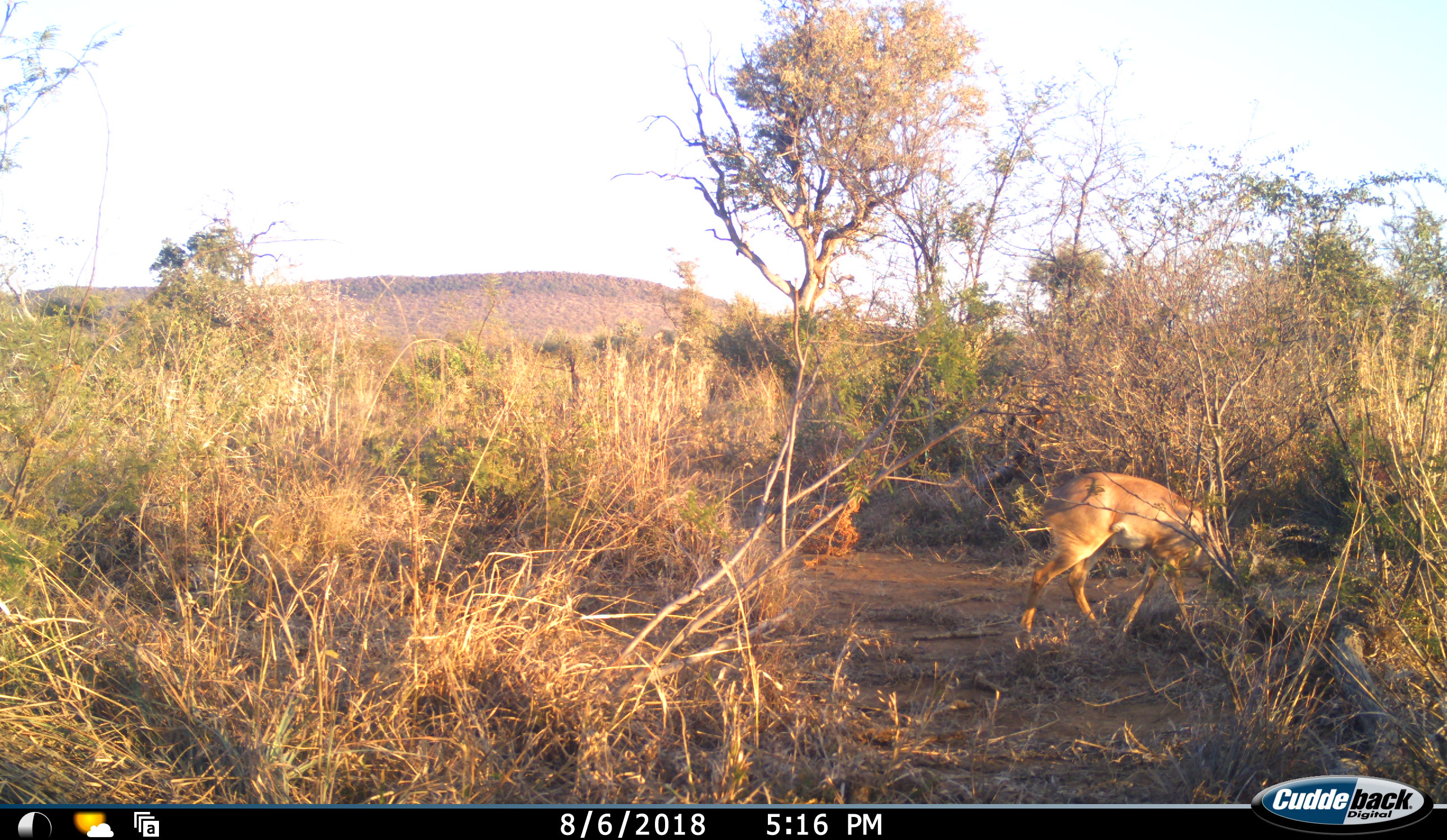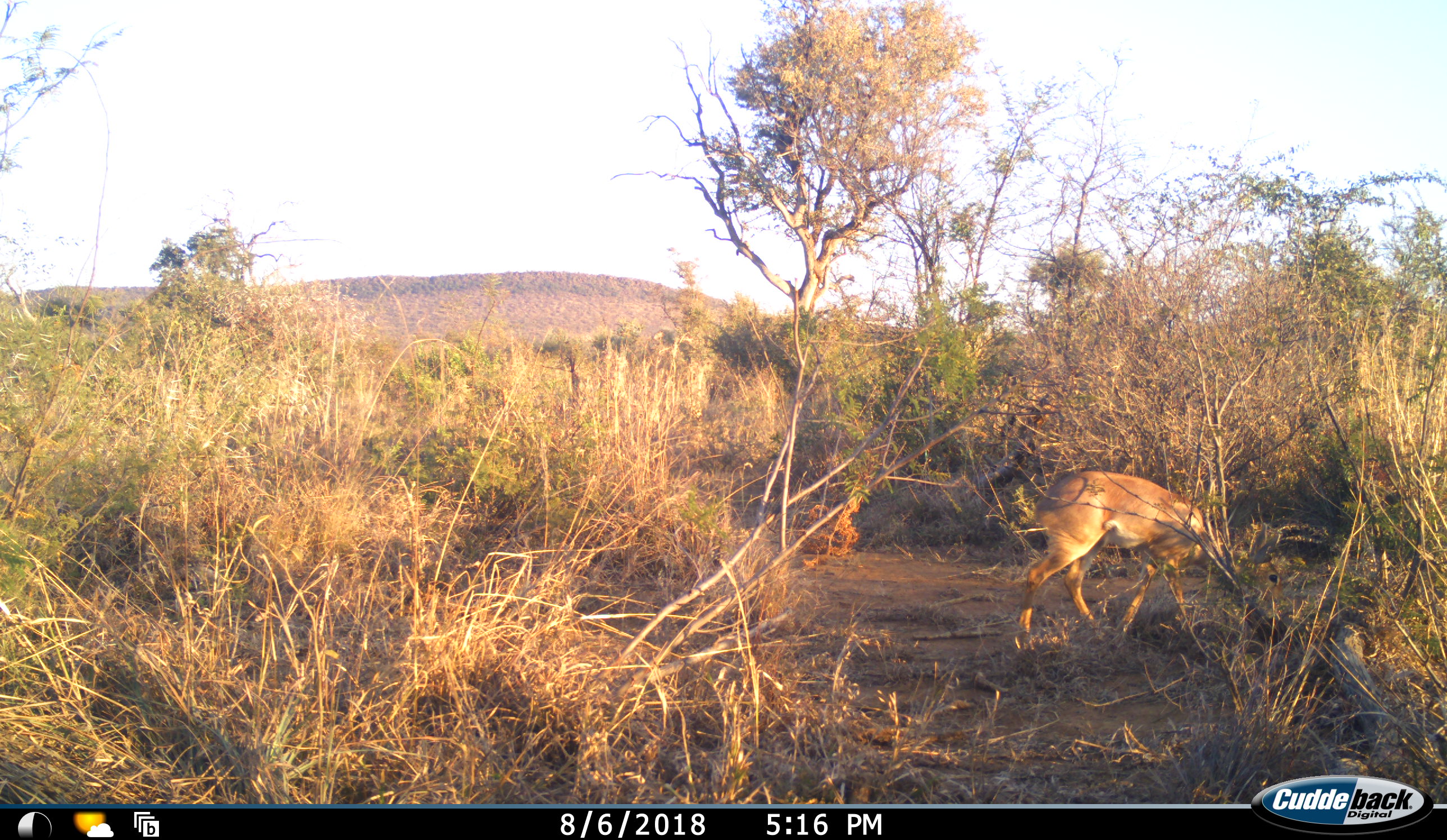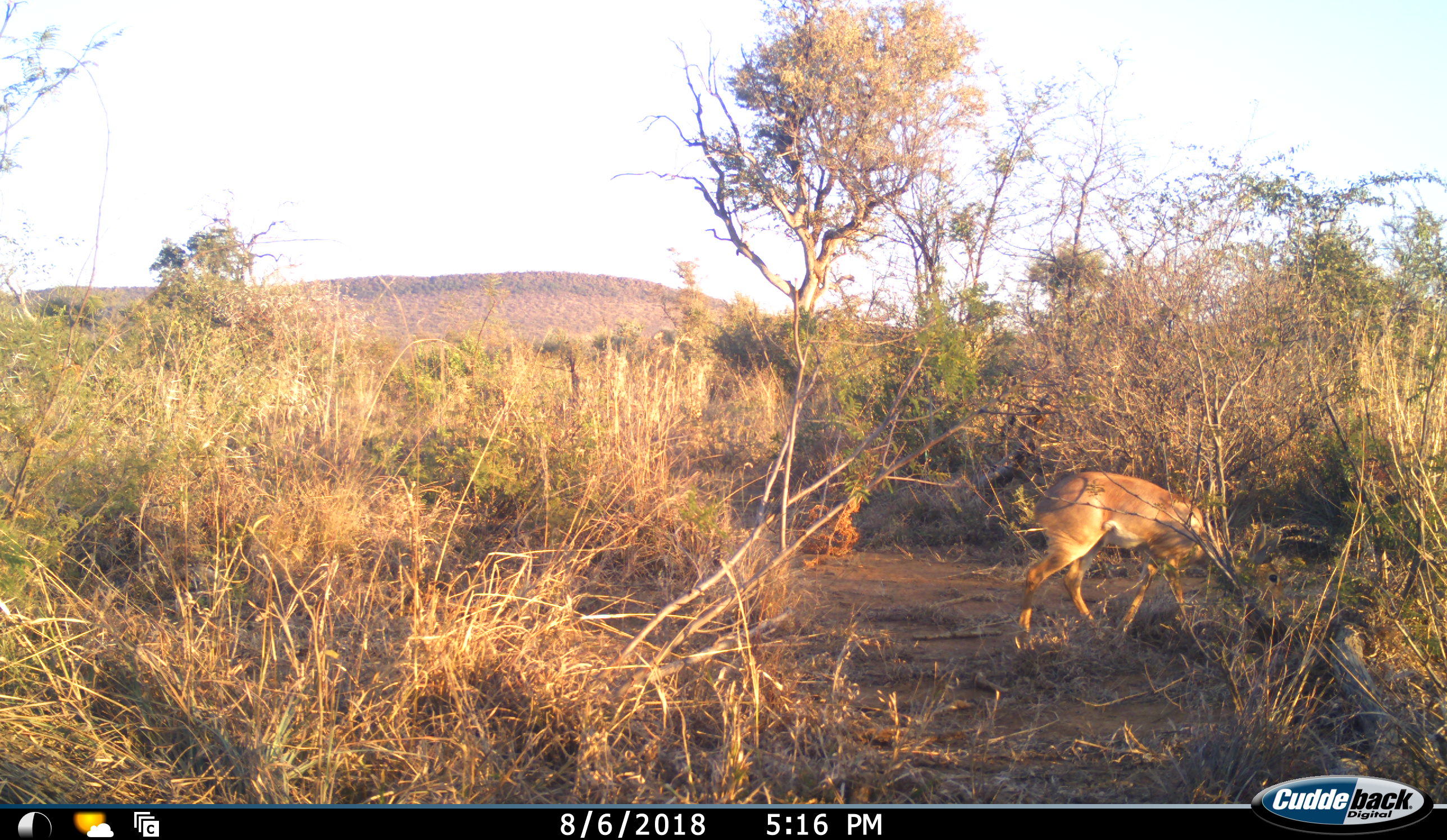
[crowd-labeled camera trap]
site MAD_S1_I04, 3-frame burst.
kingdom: Animalia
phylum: Chordata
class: Mammalia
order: Artiodactyla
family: Bovidae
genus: Raphicerus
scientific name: Raphicerus campestris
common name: steenbok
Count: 1.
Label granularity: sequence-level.